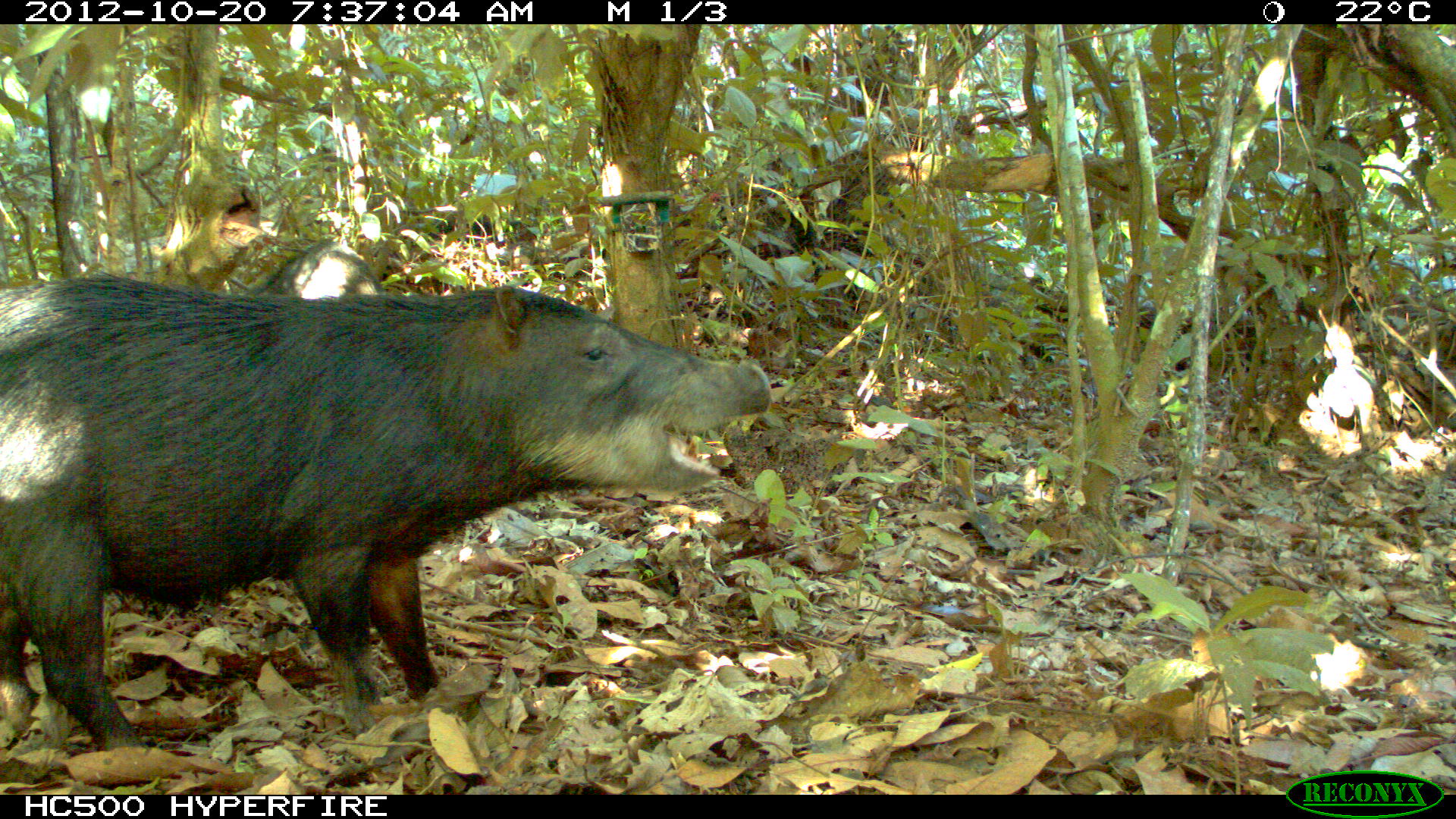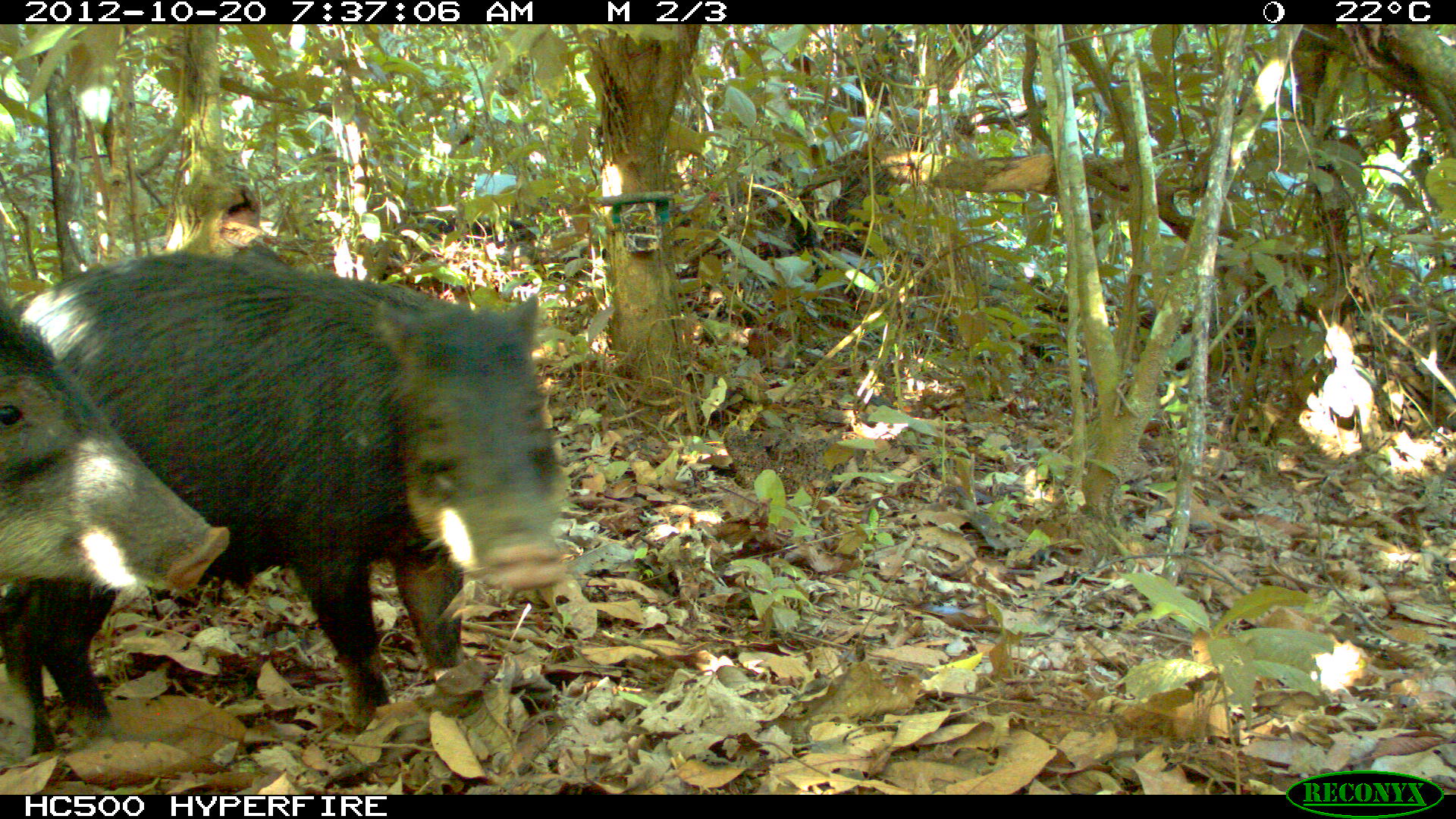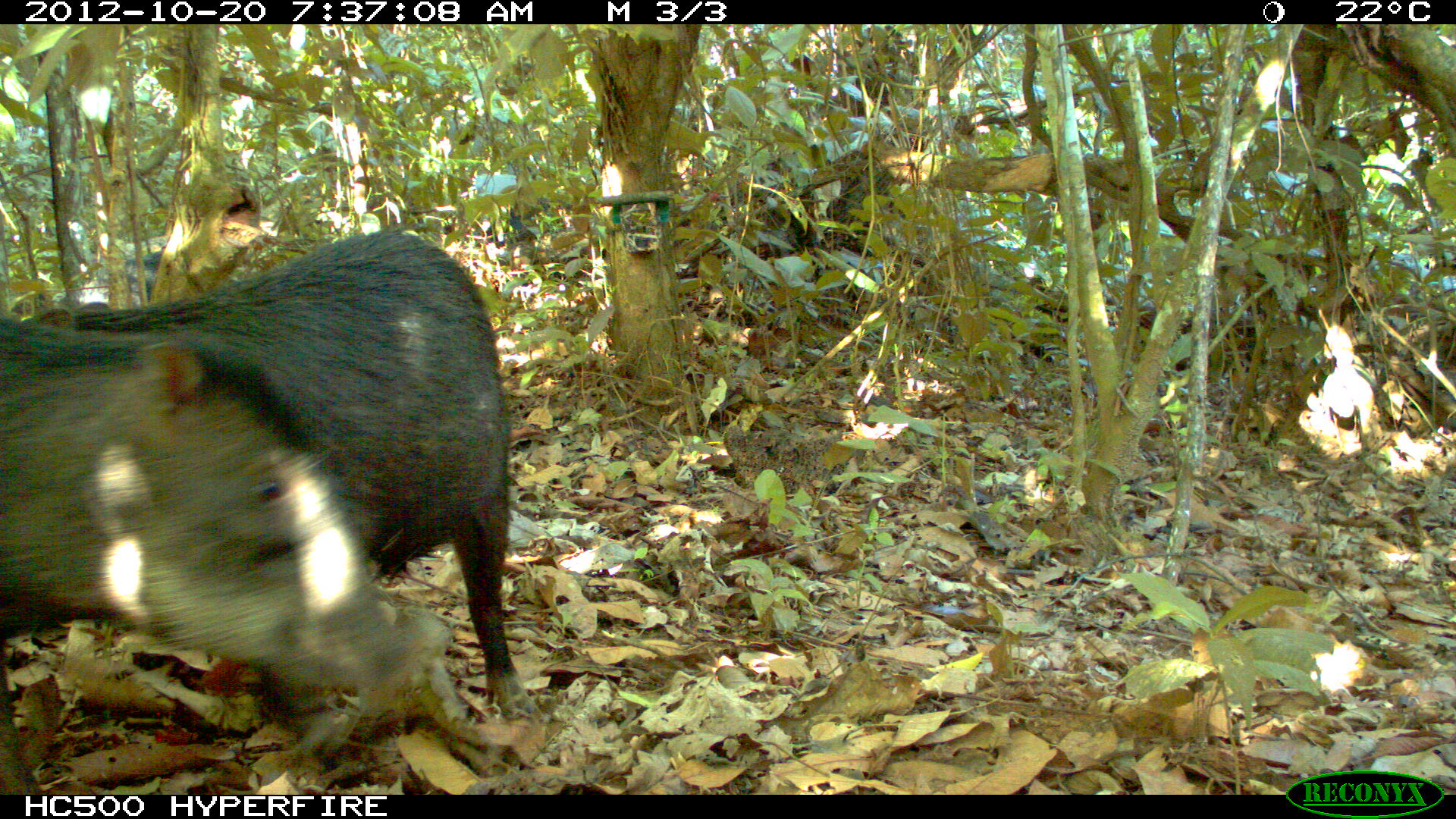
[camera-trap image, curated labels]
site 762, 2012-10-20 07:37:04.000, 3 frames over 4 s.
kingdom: Animalia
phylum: Chordata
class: Mammalia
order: Artiodactyla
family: Tayassuidae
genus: Tayassu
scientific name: Tayassu pecari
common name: white-lipped peccary